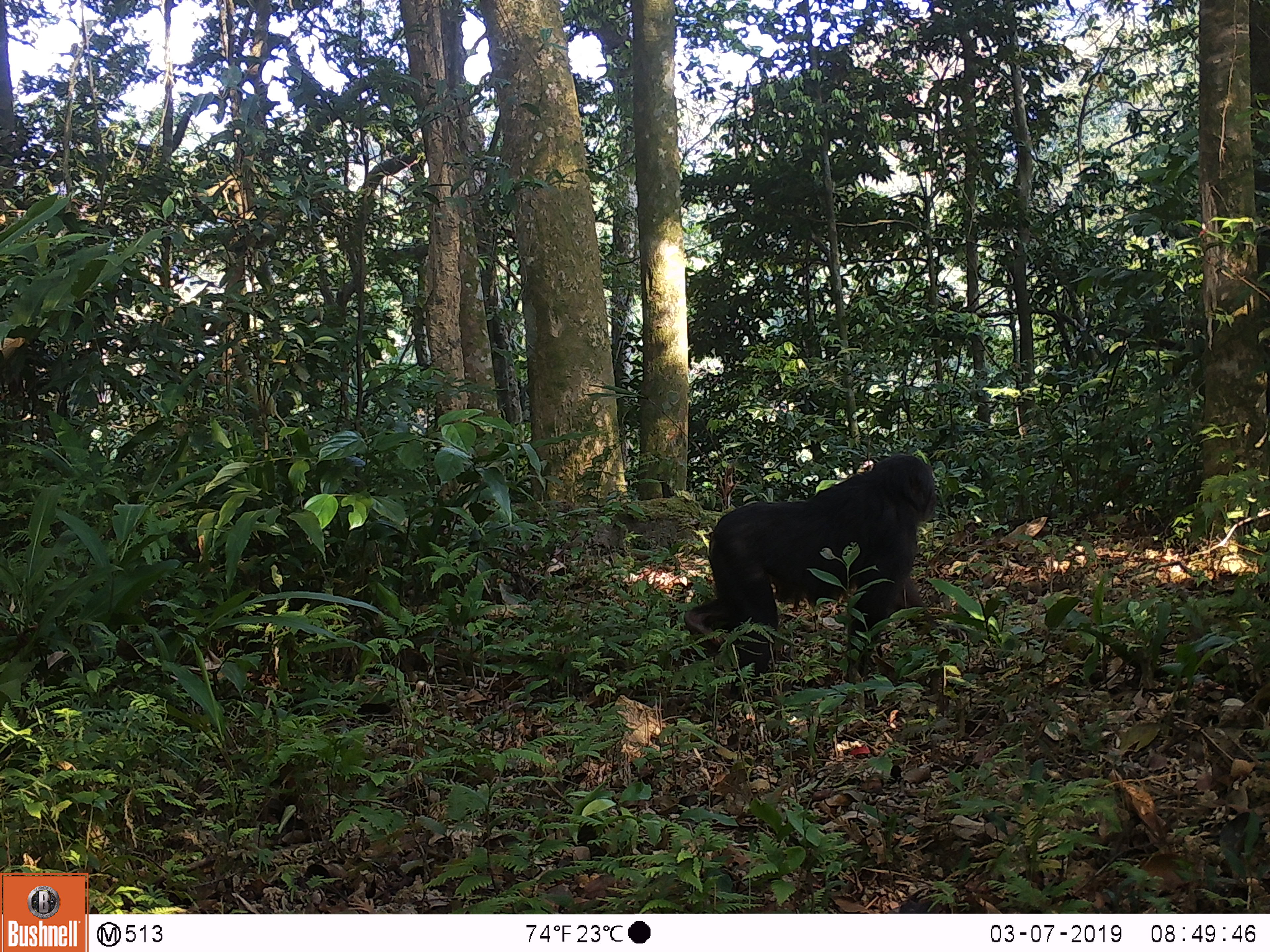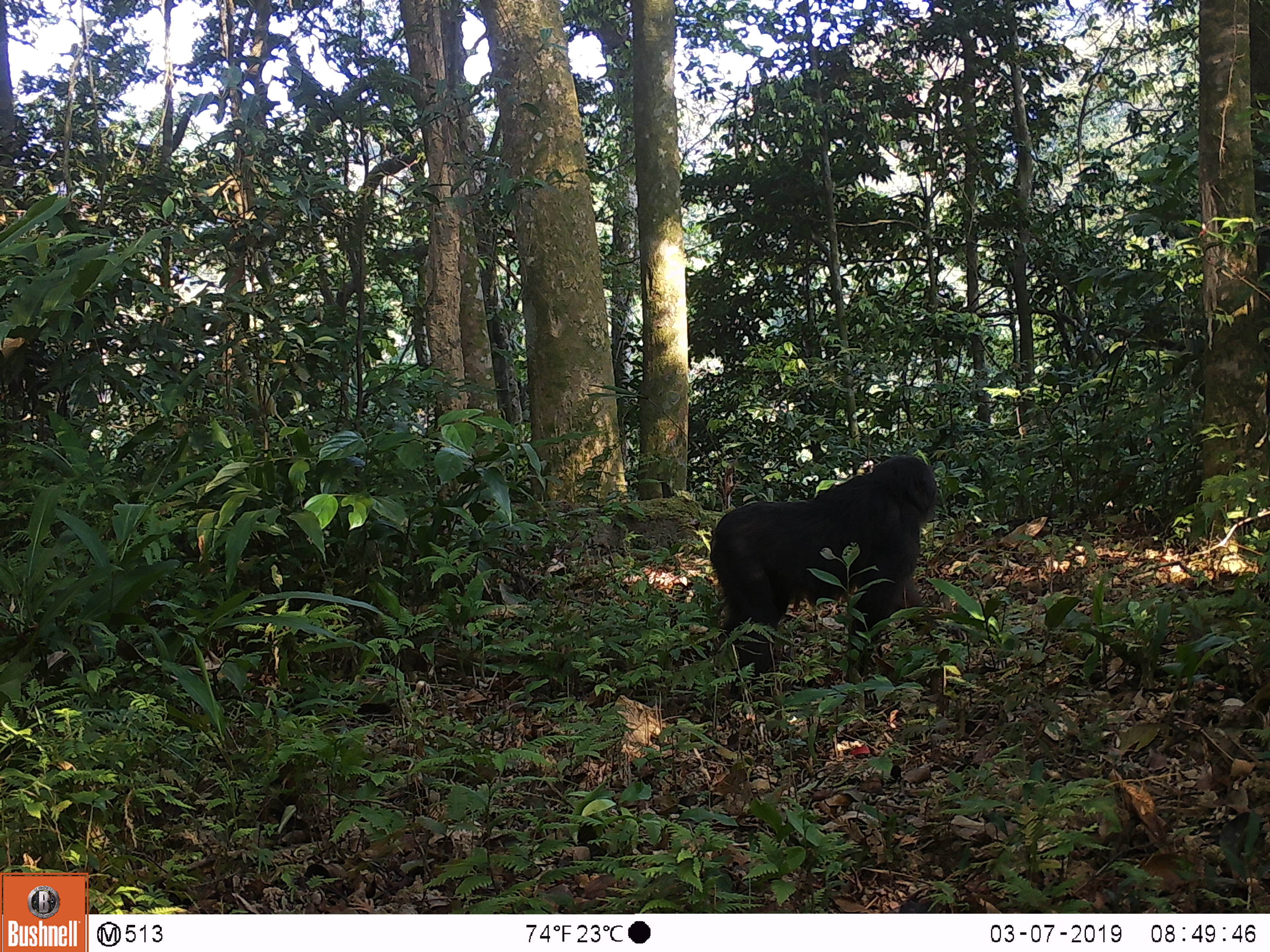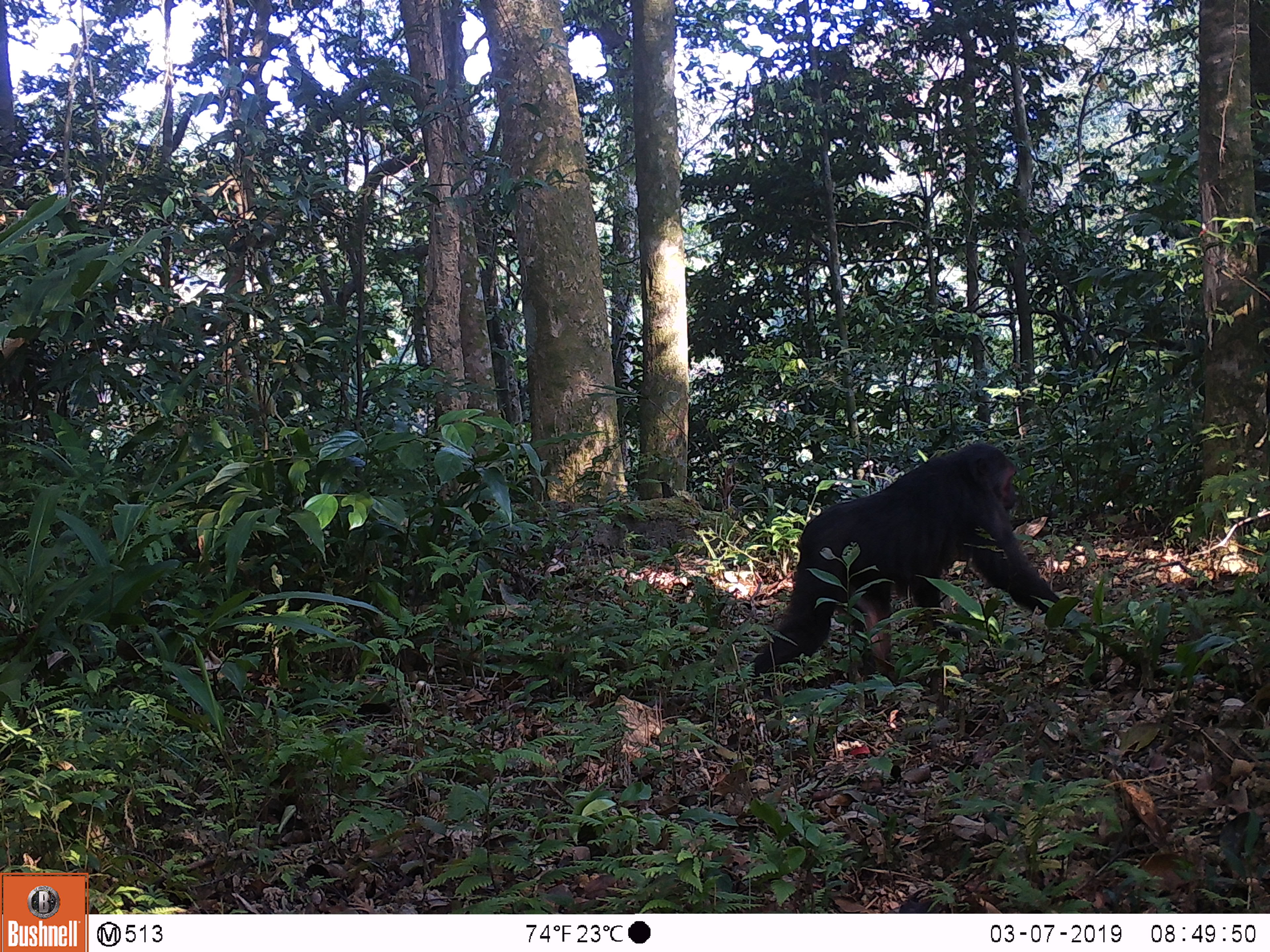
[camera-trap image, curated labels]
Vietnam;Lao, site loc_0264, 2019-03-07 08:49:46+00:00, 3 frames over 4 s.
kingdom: Animalia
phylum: Chordata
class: Mammalia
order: Primates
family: Cercopithecidae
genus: Macaca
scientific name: Macaca arctoides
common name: stump-tailed macaque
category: stump tailed macaque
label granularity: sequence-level